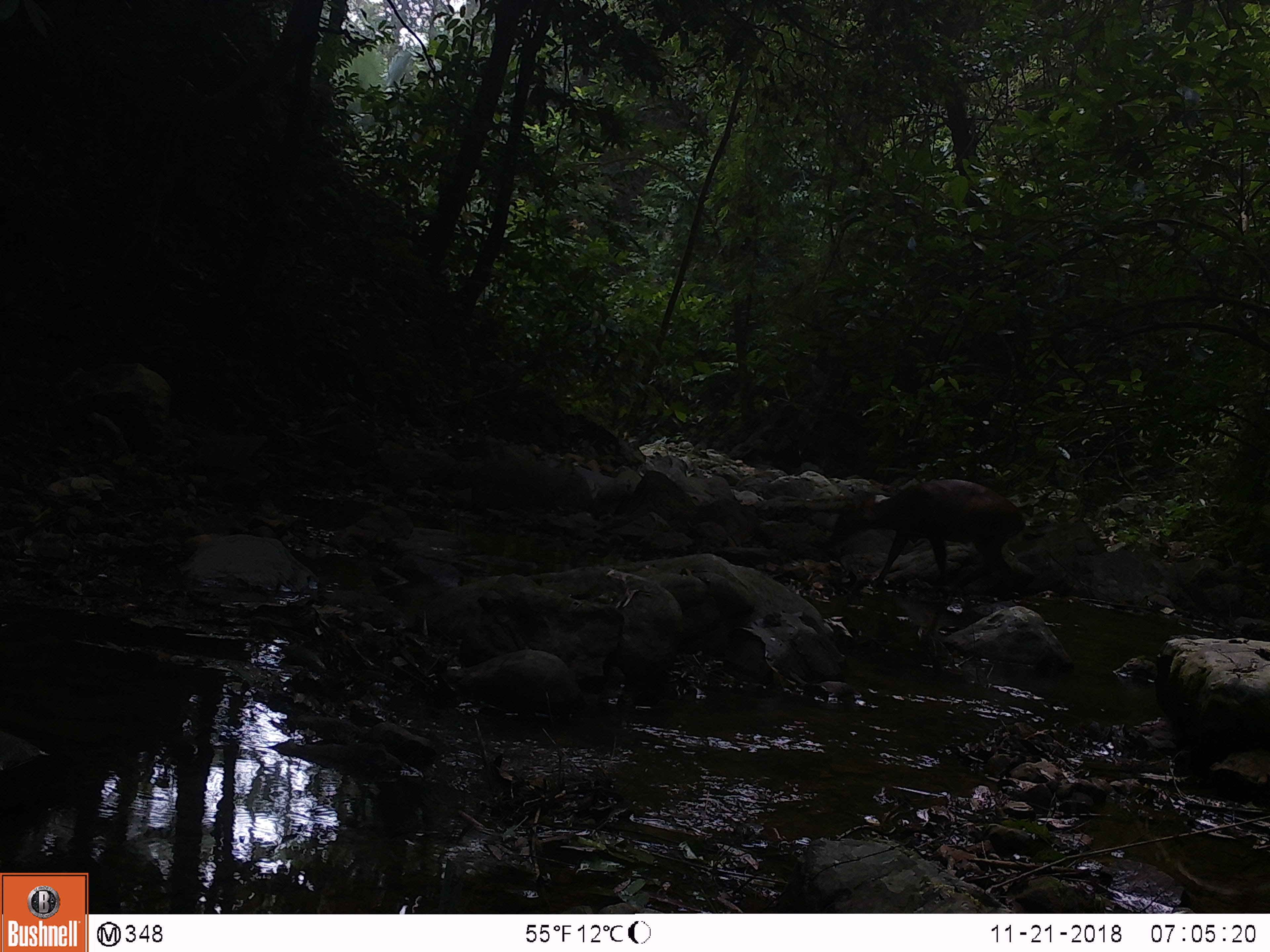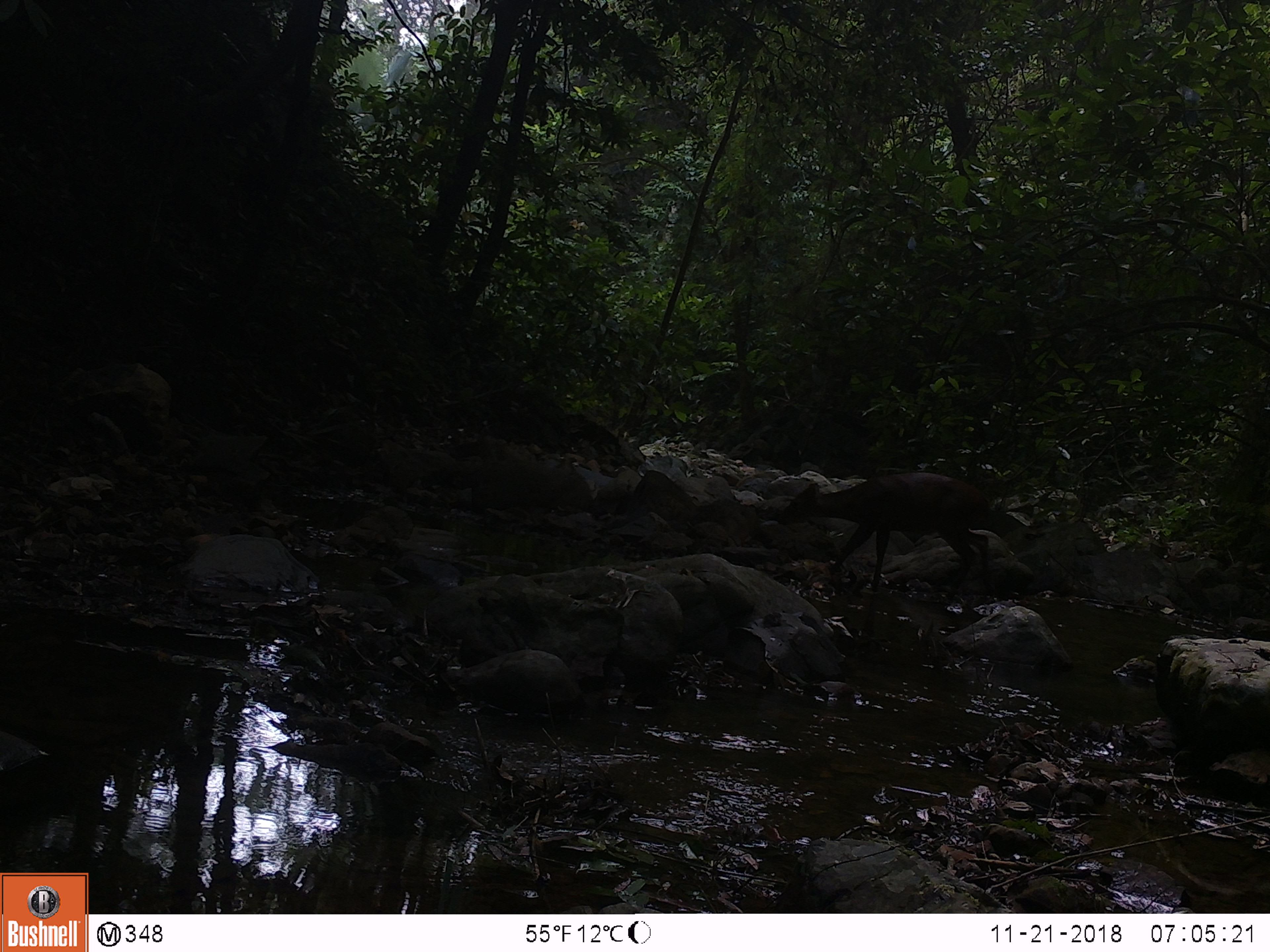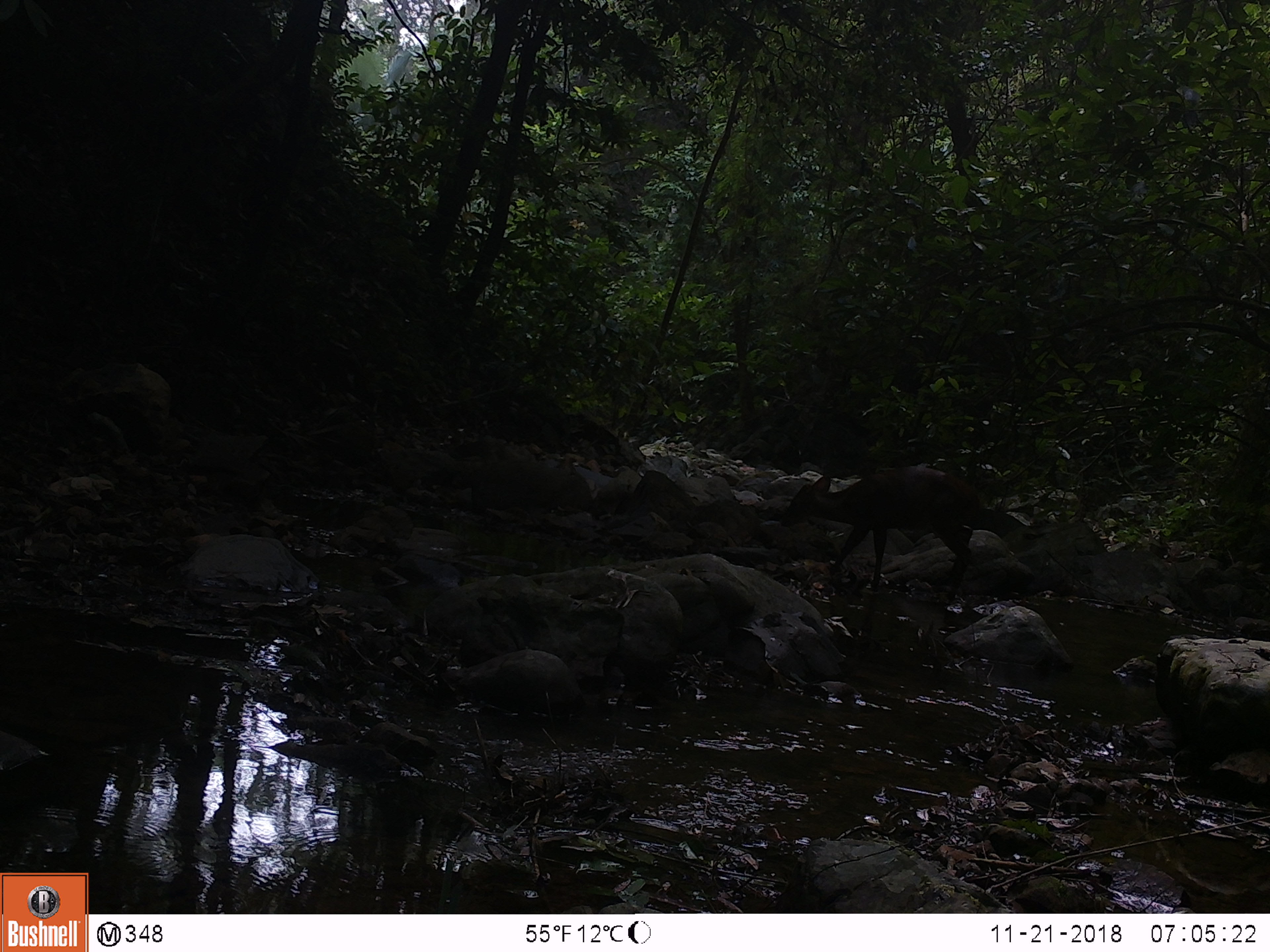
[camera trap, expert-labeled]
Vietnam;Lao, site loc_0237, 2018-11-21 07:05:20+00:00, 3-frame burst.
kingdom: Animalia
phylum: Chordata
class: Mammalia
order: Artiodactyla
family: Cervidae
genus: Muntiacus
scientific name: Muntiacus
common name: muntjacs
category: unidentified muntjac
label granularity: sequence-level